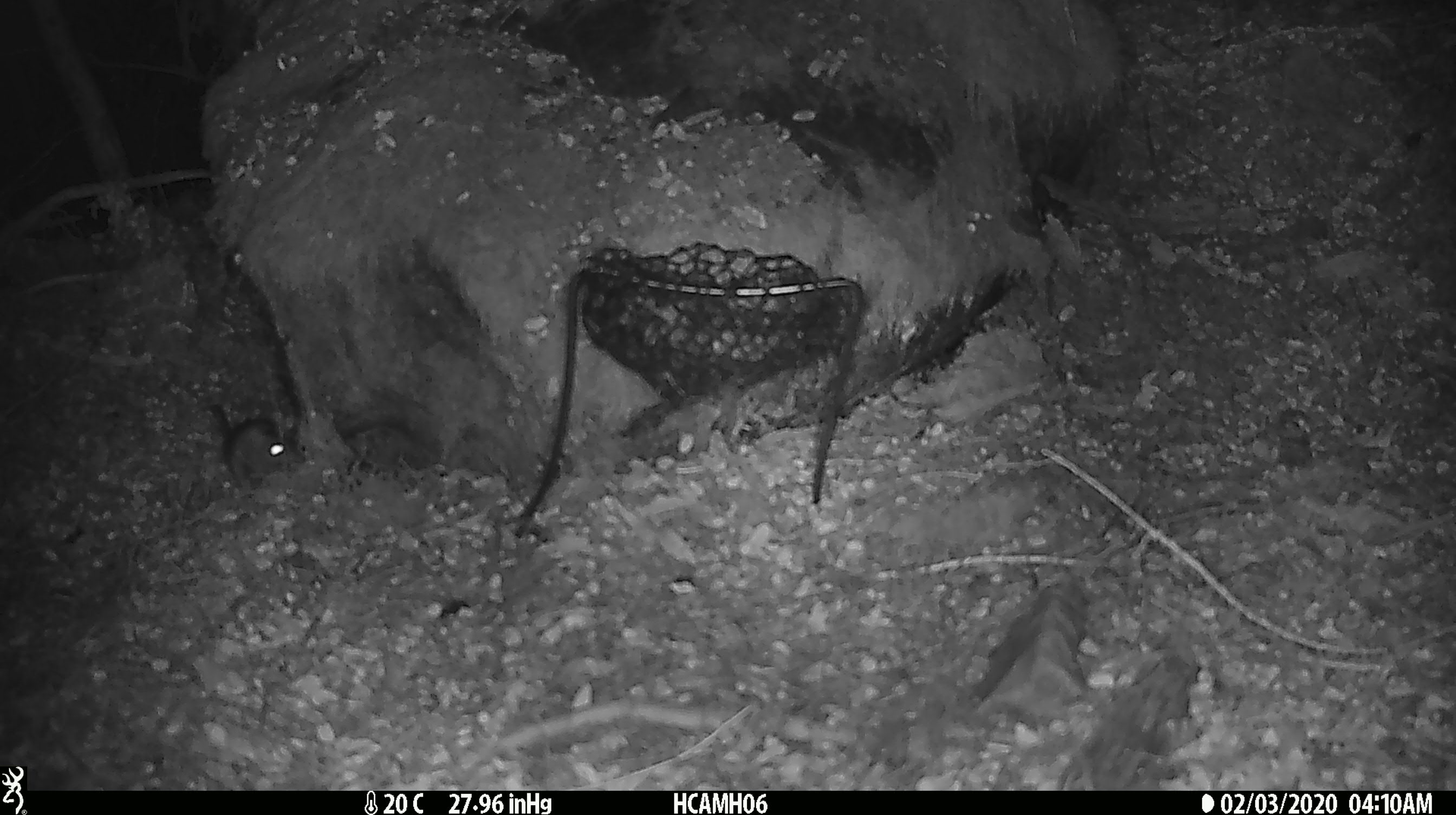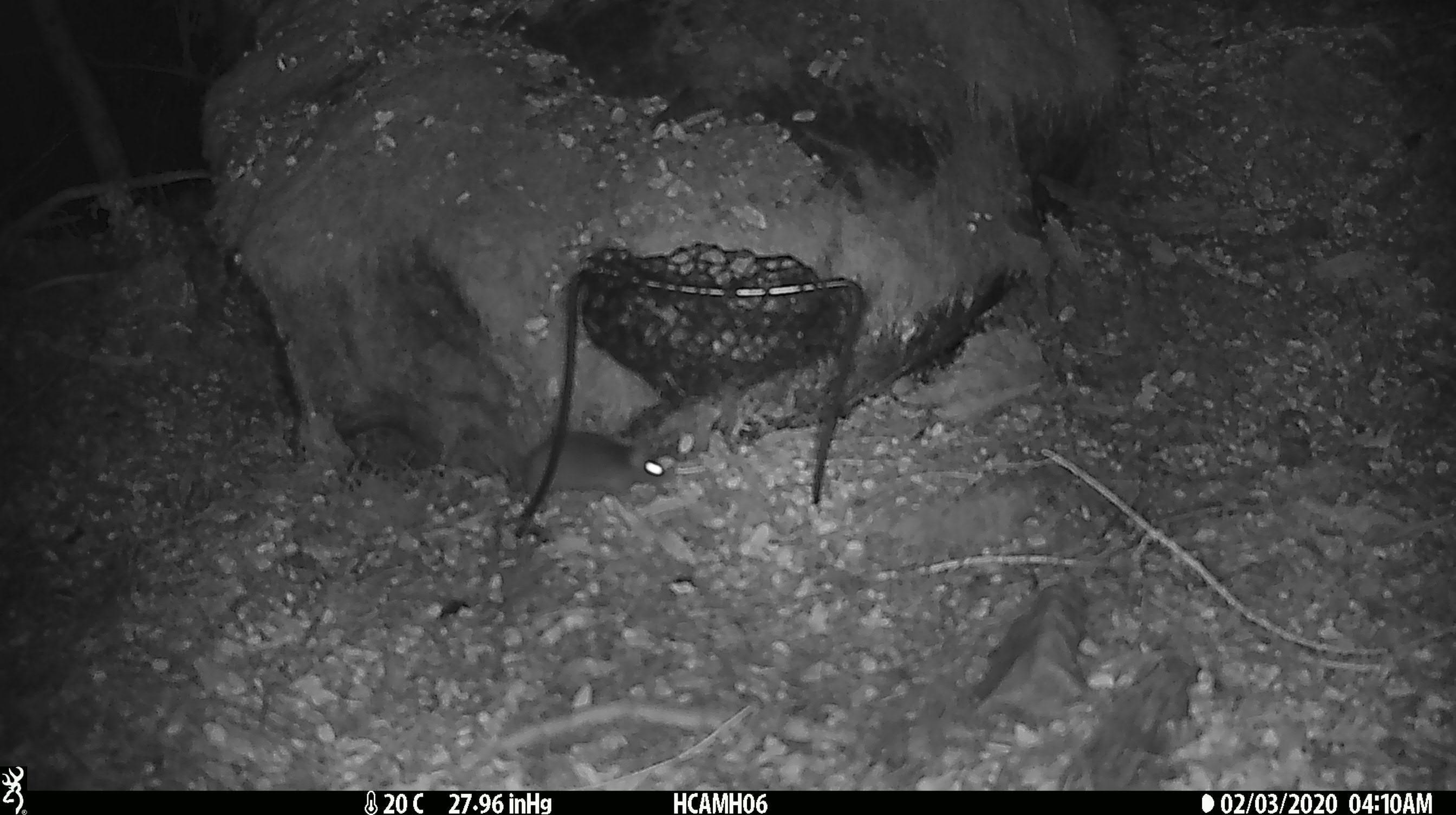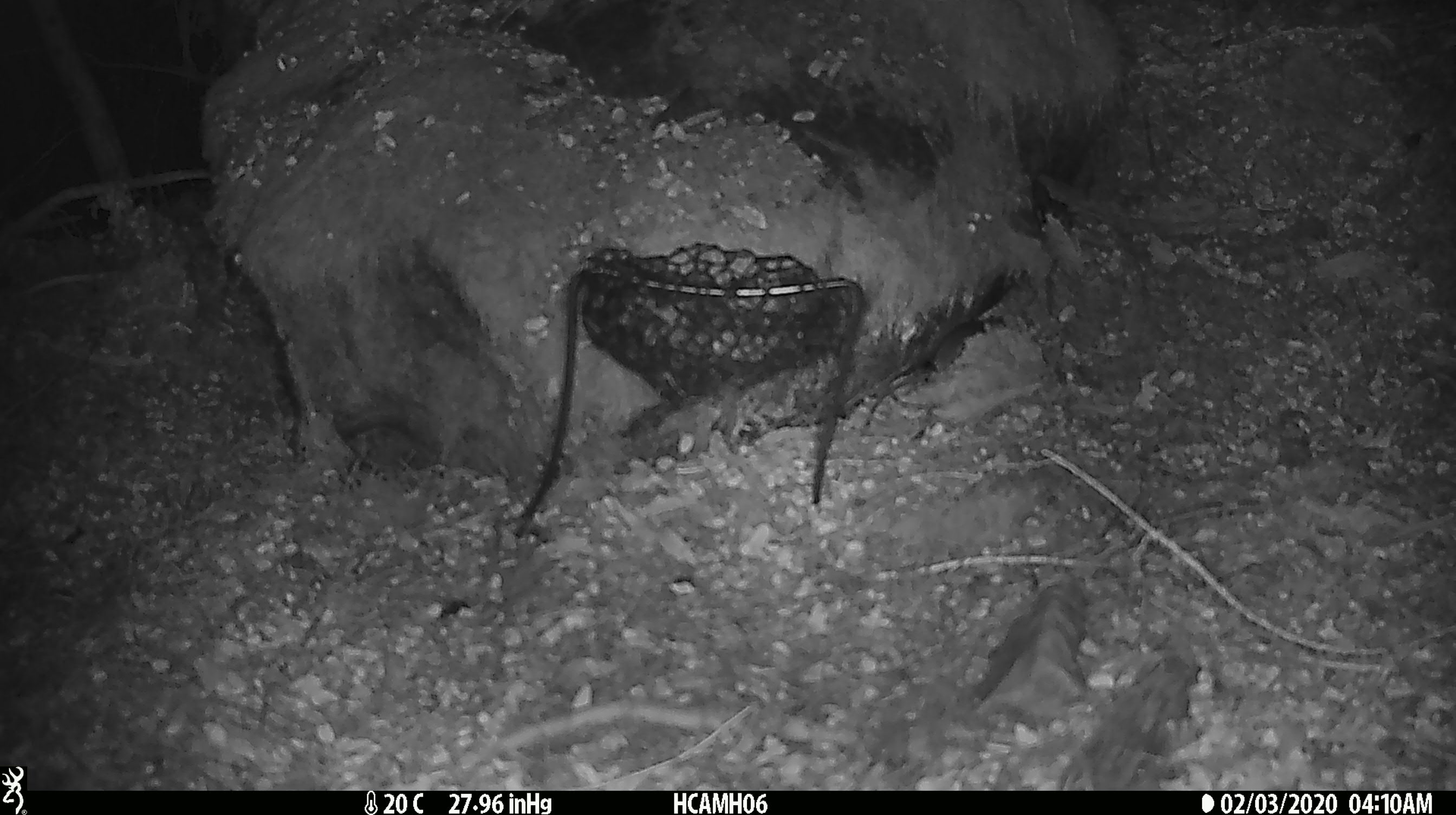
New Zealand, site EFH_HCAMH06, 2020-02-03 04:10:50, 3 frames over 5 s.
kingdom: Animalia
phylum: Chordata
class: Mammalia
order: Rodentia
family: Muridae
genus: Mus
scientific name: Mus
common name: mouse